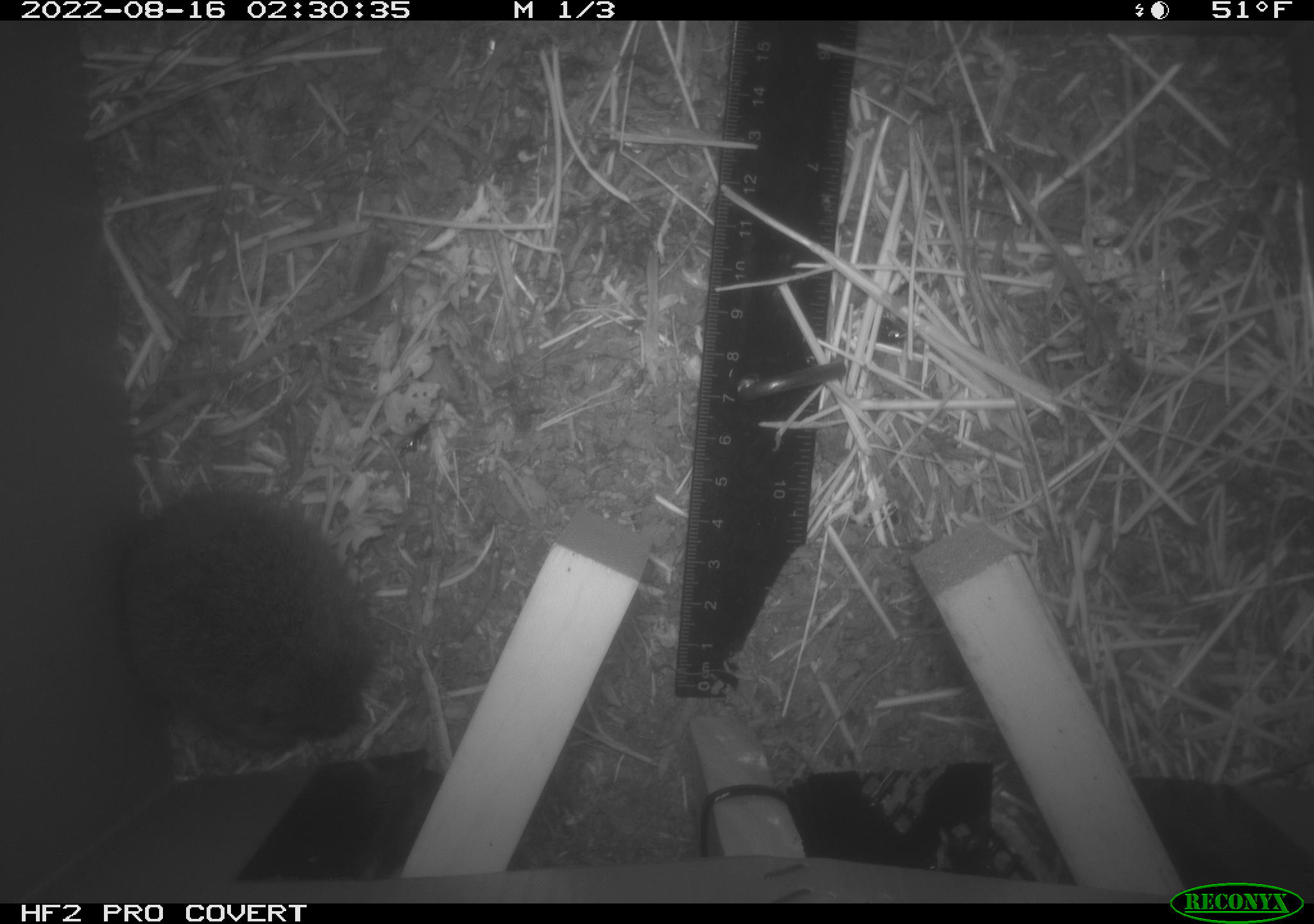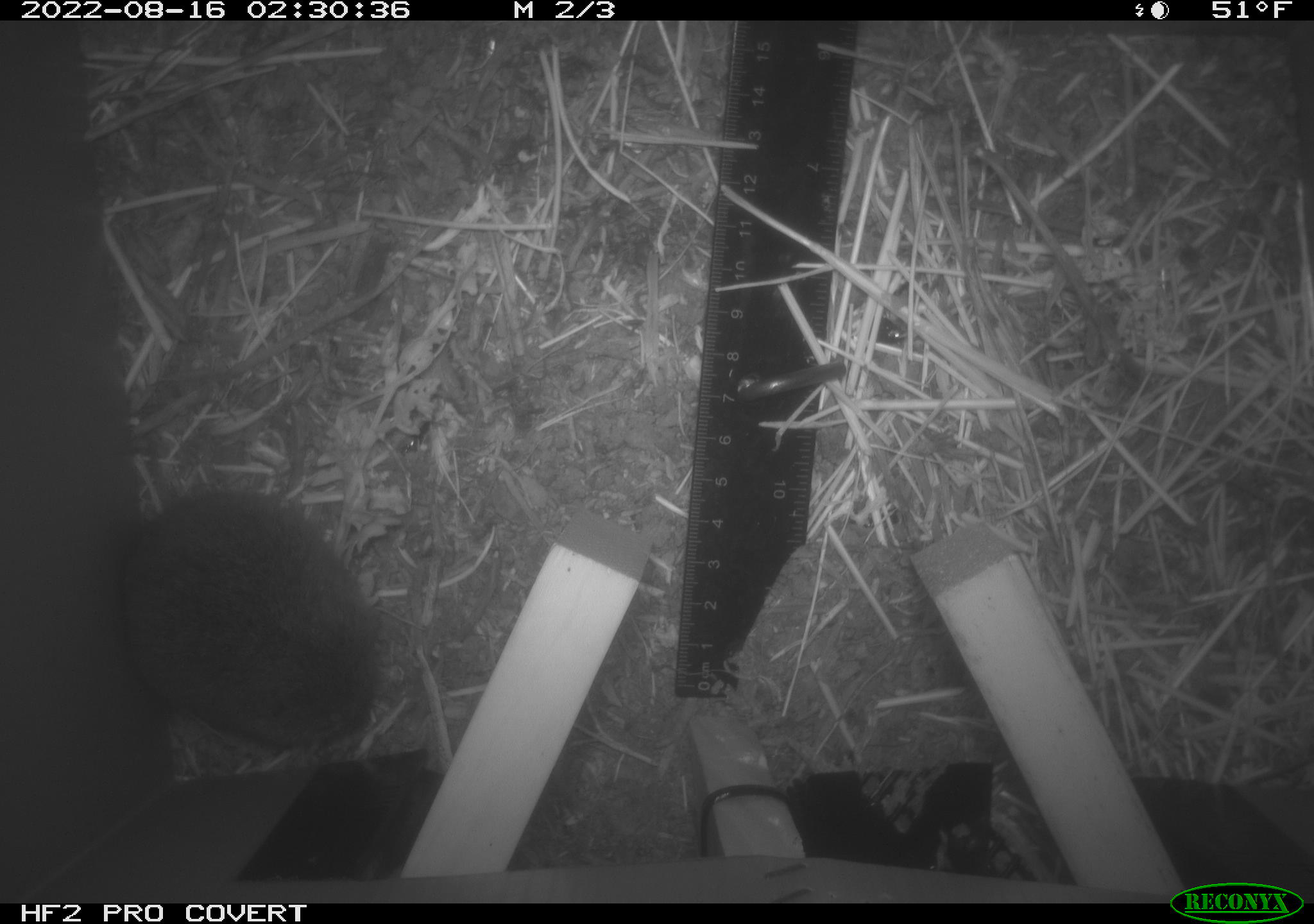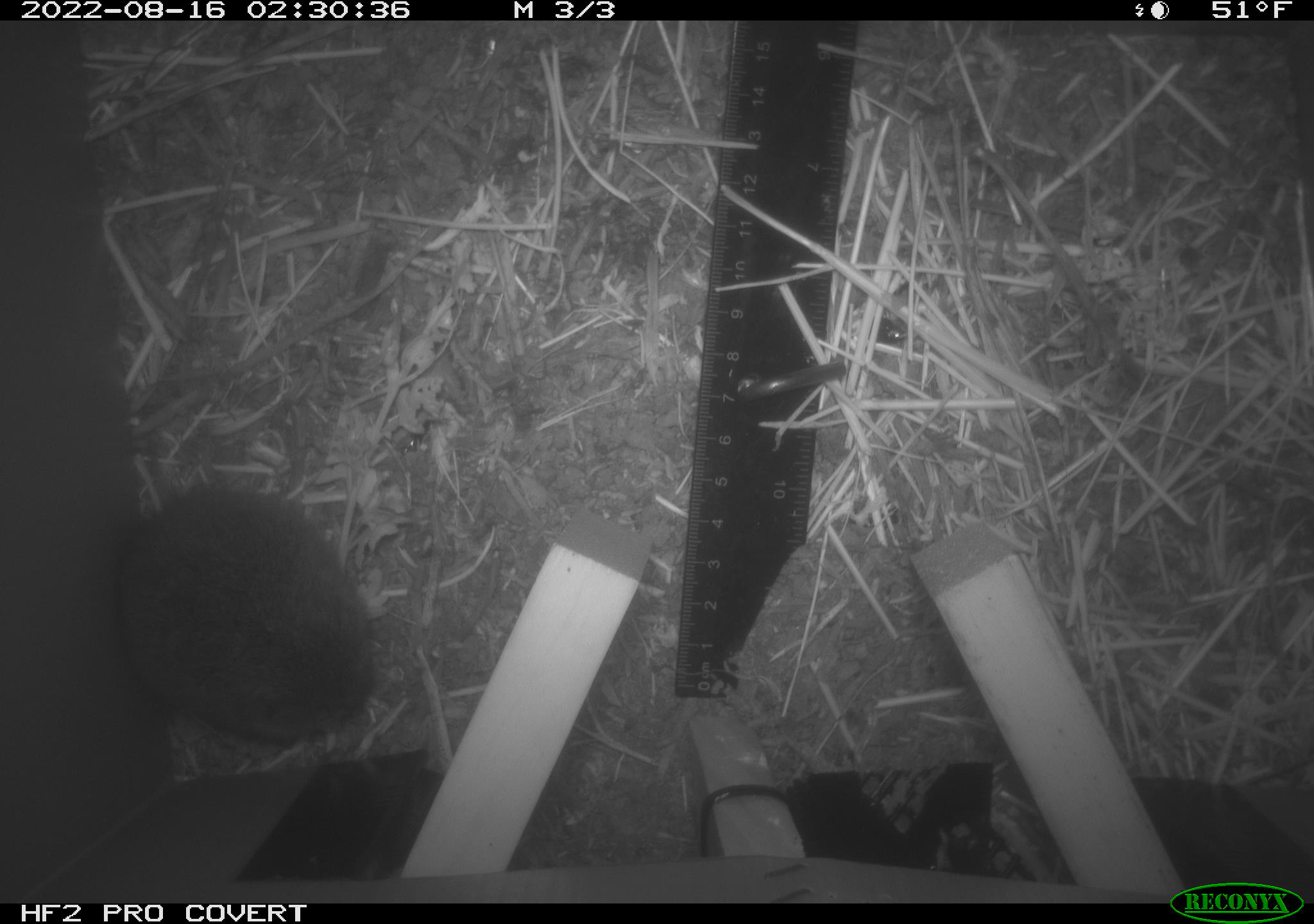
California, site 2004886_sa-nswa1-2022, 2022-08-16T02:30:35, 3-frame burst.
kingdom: Animalia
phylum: Chordata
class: Mammalia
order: Rodentia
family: Cricetidae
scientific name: Cricetidae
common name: hamsters, voles, lemmings, and allies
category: cricetidae family